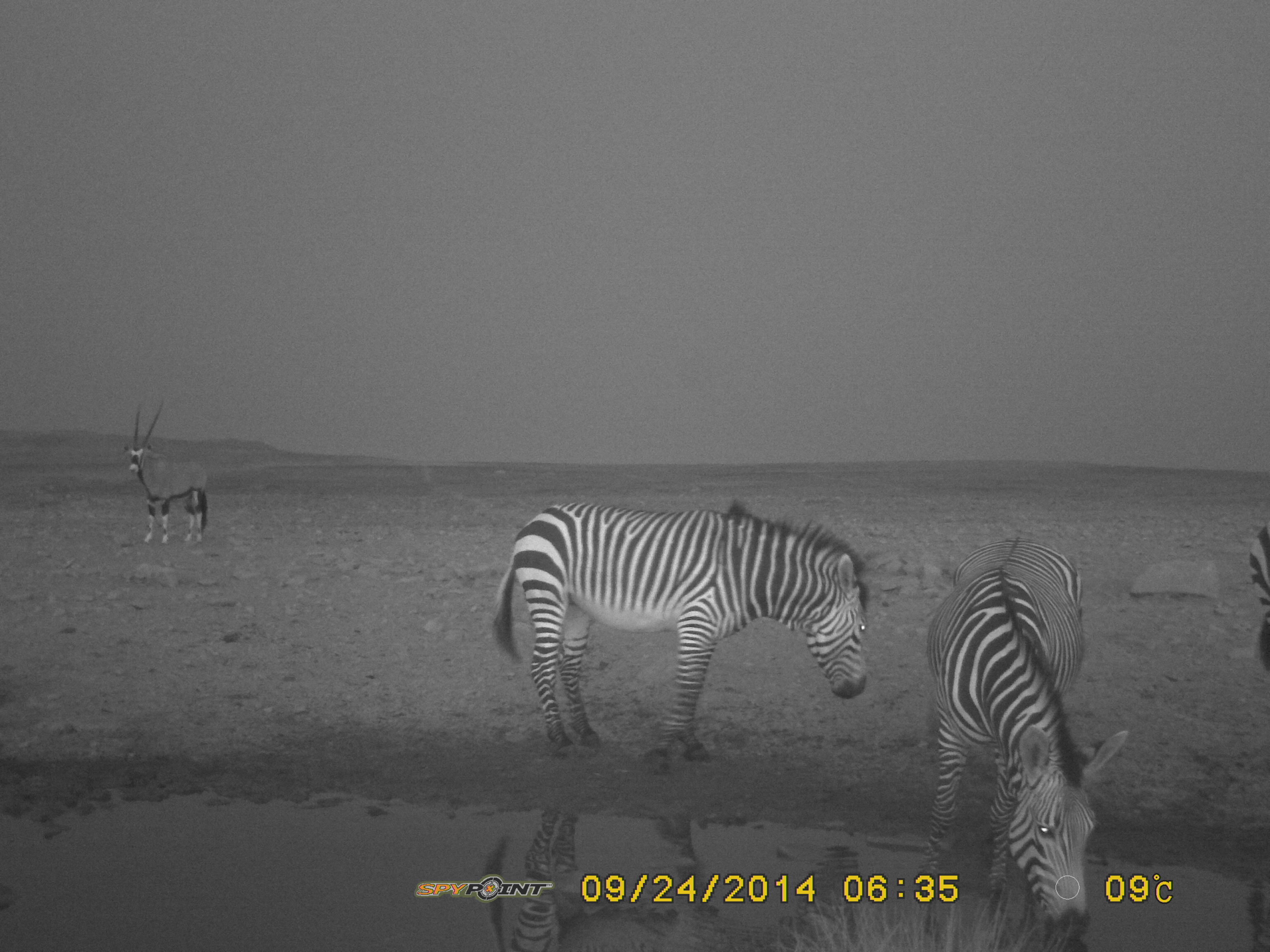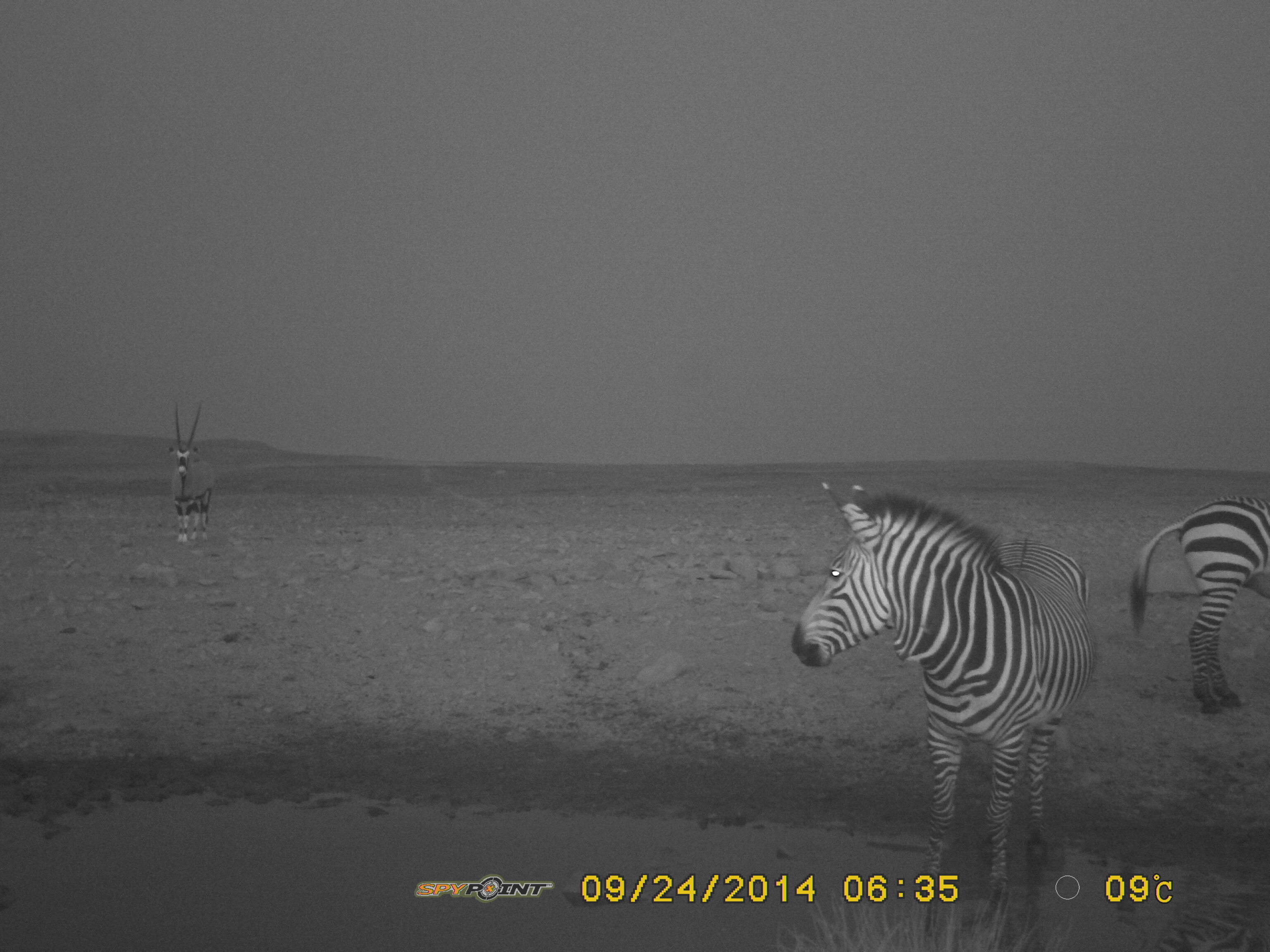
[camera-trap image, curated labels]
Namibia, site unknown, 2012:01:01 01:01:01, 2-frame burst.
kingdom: Animalia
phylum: Chordata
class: Mammalia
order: Perissodactyla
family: Equidae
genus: Equus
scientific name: Equus zebra hartmannae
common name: hartmann's mountain zebra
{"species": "Equus zebra hartmannae (hartmann's mountain zebra)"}